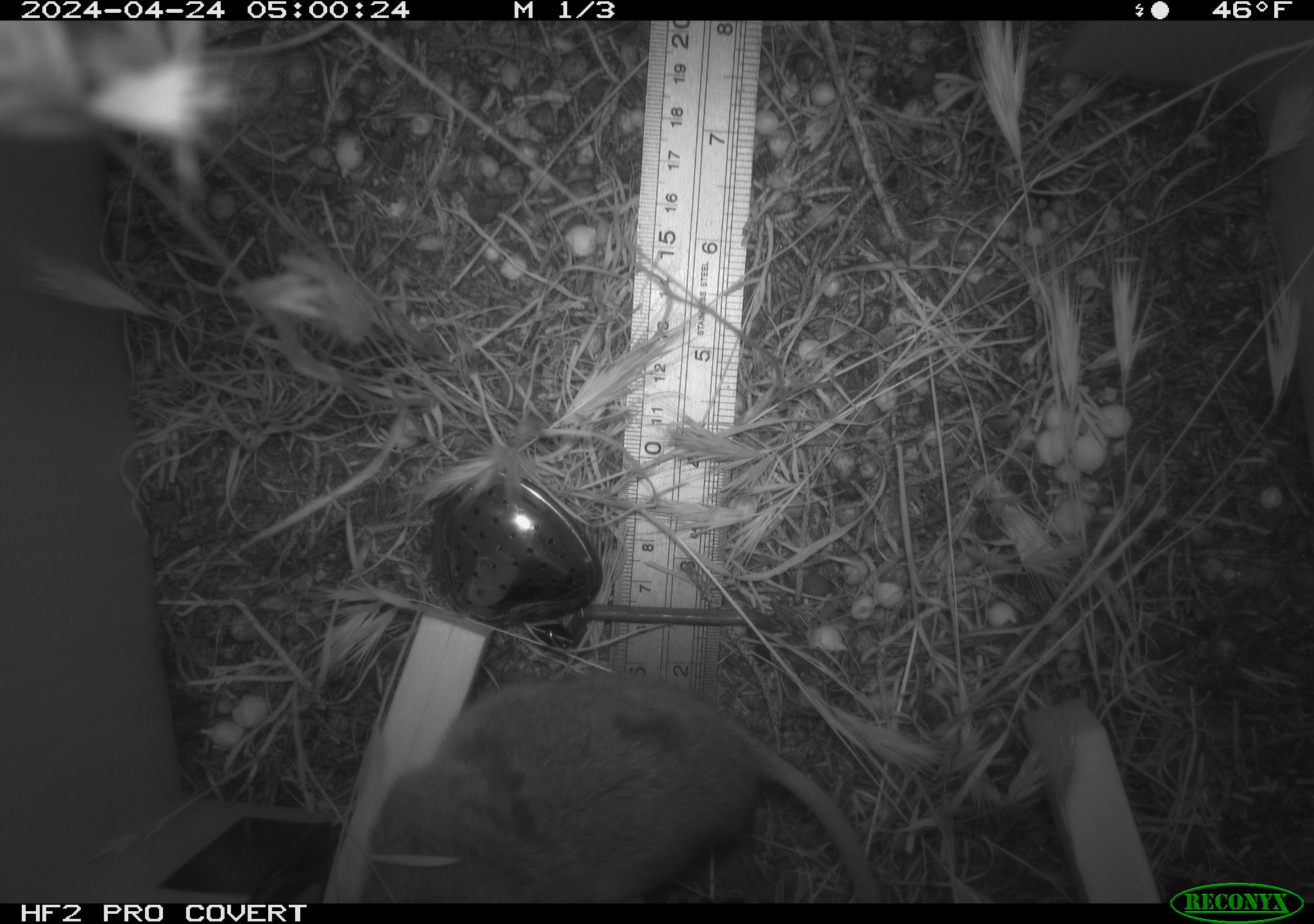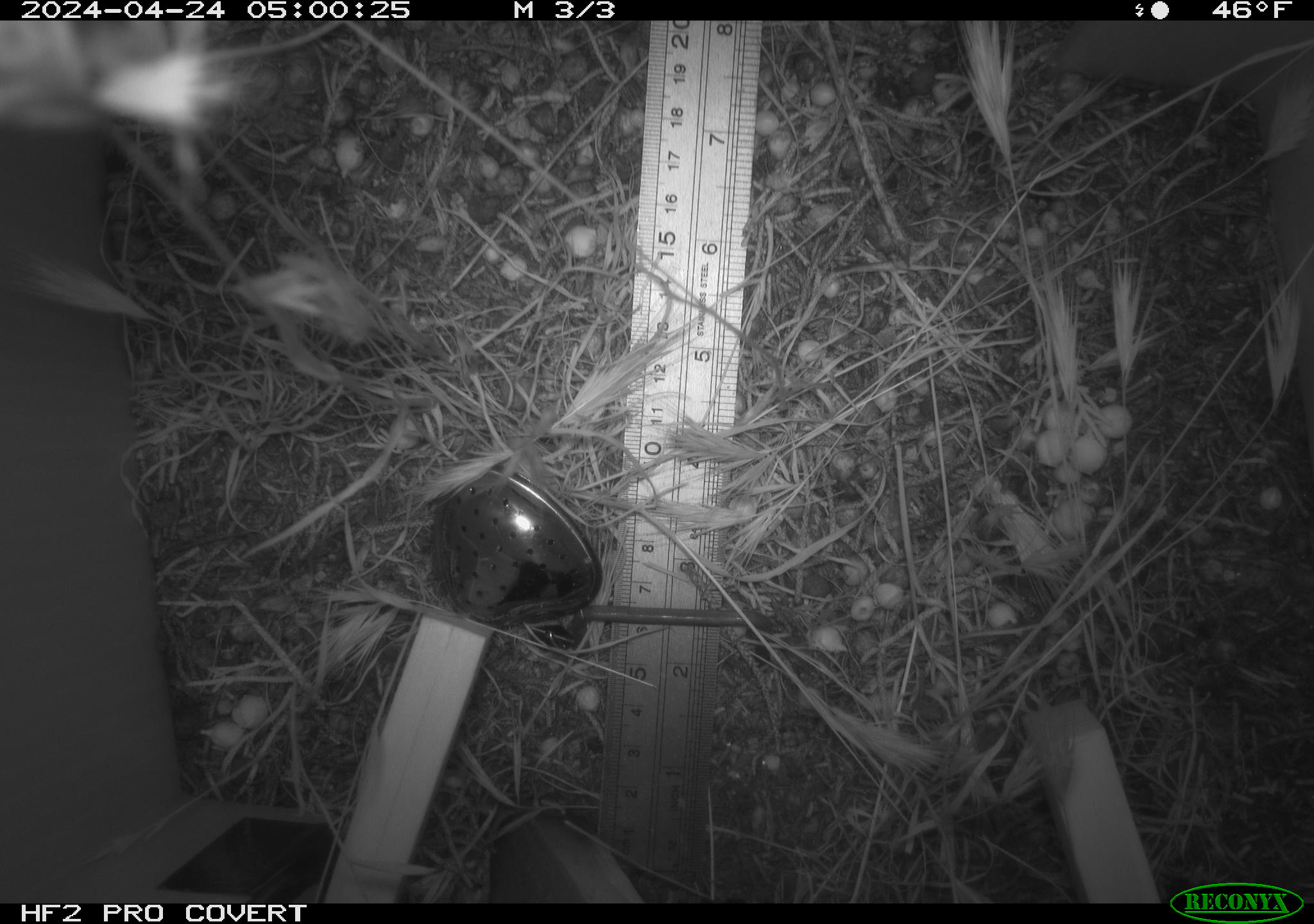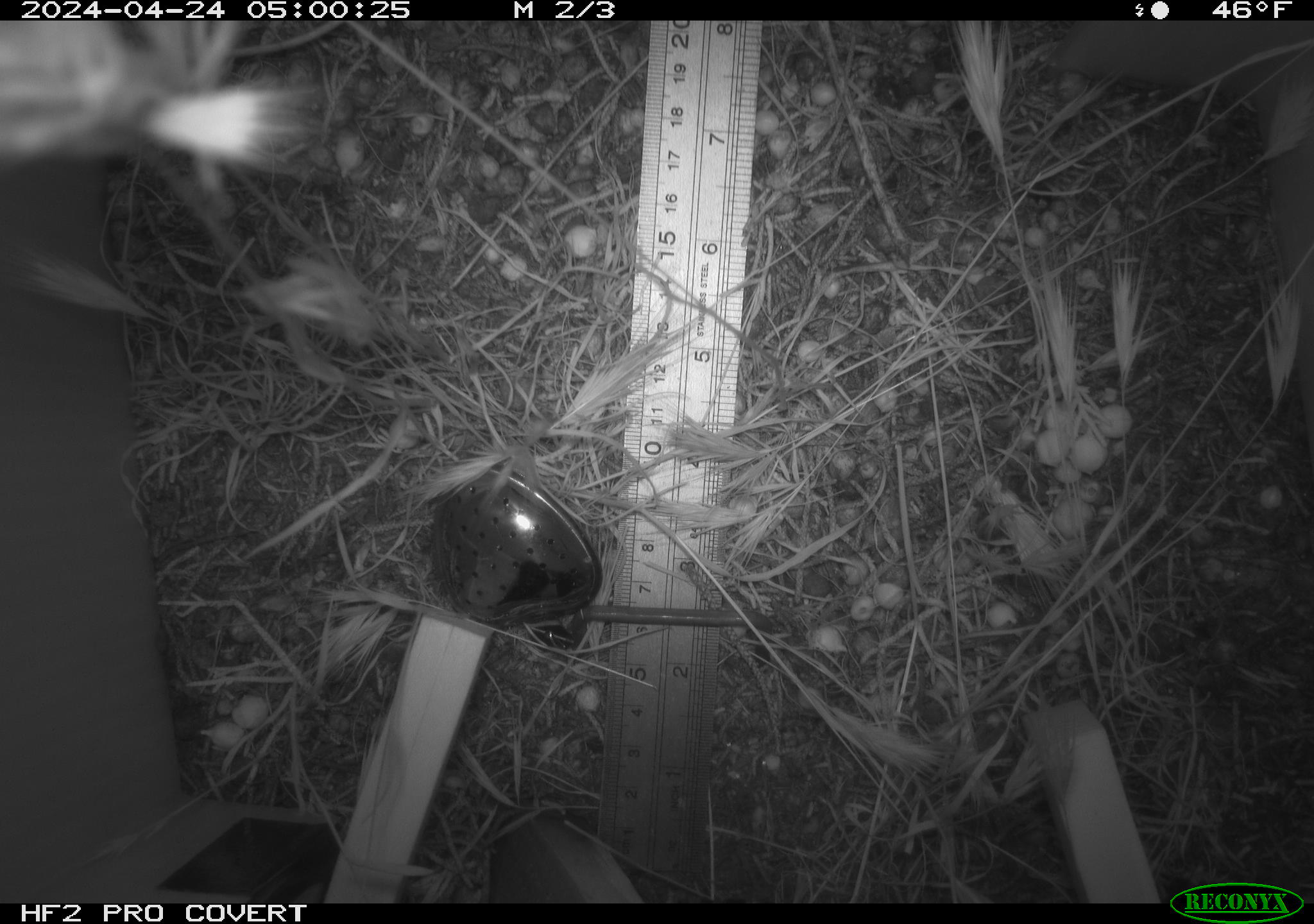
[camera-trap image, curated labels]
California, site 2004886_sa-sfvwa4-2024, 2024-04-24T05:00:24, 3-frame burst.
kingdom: Animalia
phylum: Chordata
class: Mammalia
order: Rodentia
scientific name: Rodentia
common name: mouse species